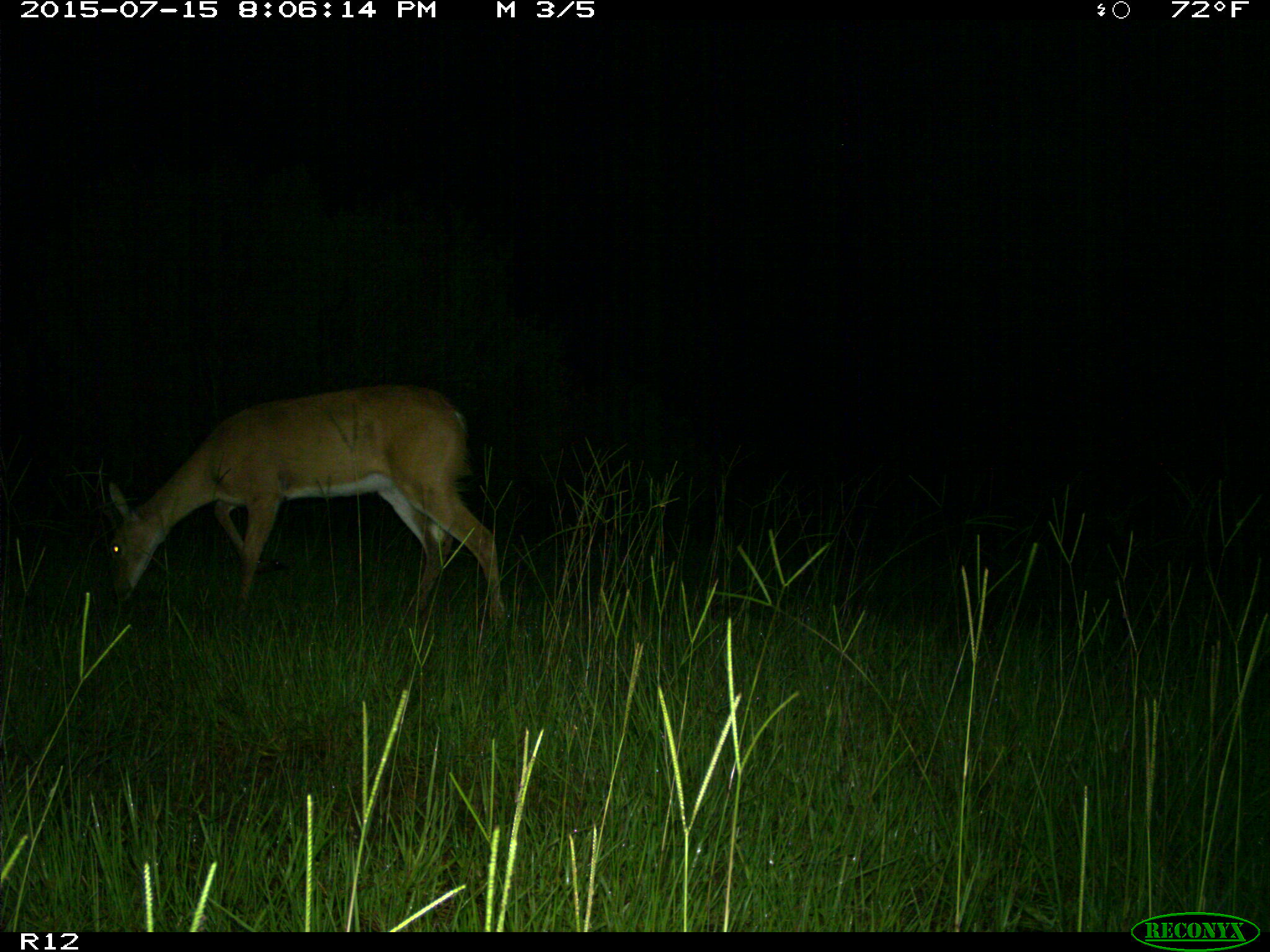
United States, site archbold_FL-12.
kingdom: Animalia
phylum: Chordata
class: Mammalia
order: Artiodactyla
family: Cervidae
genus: Odocoileus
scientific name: Odocoileus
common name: deer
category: unidentified deer